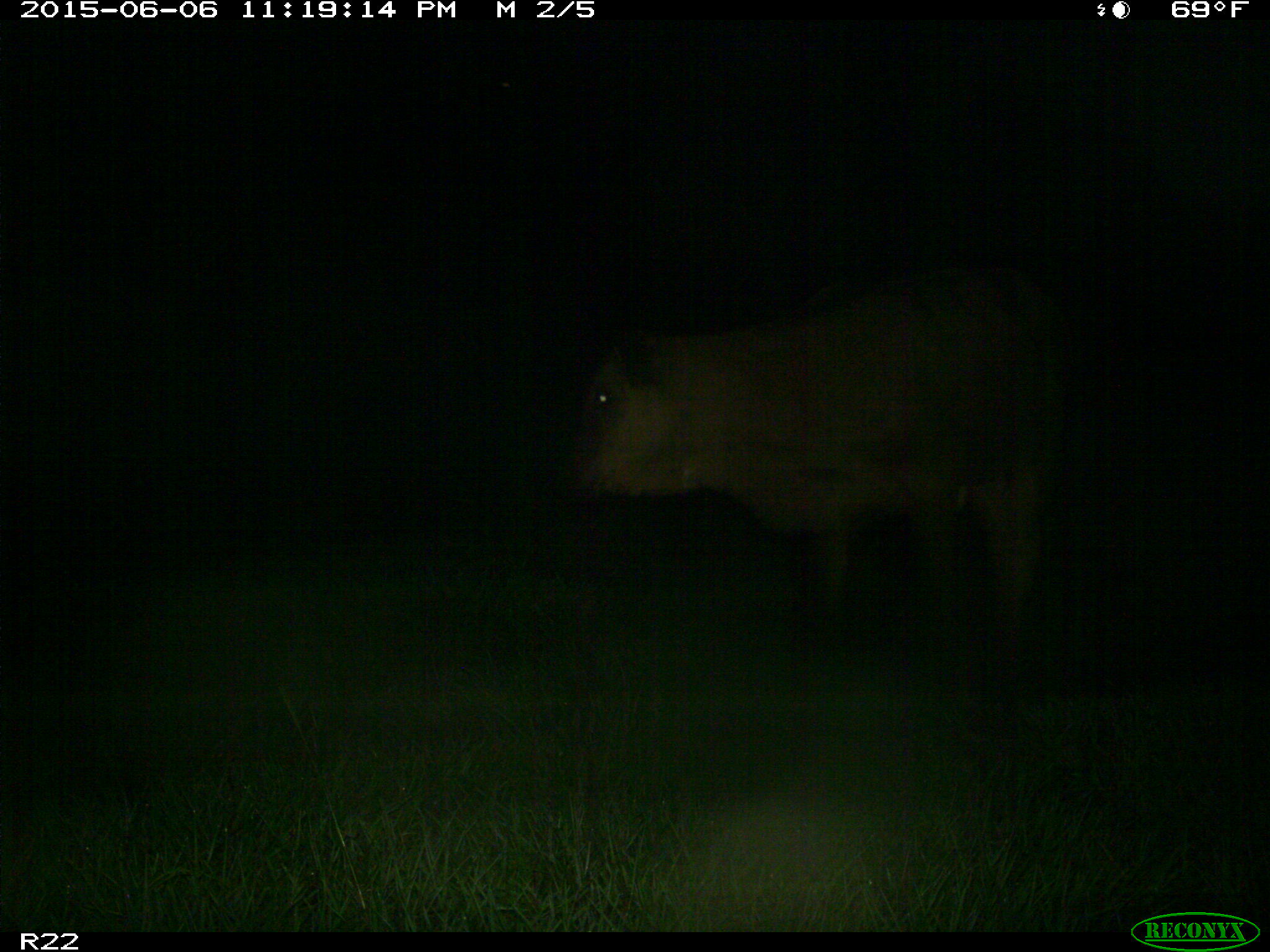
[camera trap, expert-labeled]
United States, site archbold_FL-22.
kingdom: Animalia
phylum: Chordata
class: Mammalia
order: Artiodactyla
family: Bovidae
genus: Bos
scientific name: Bos taurus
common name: domestic cow